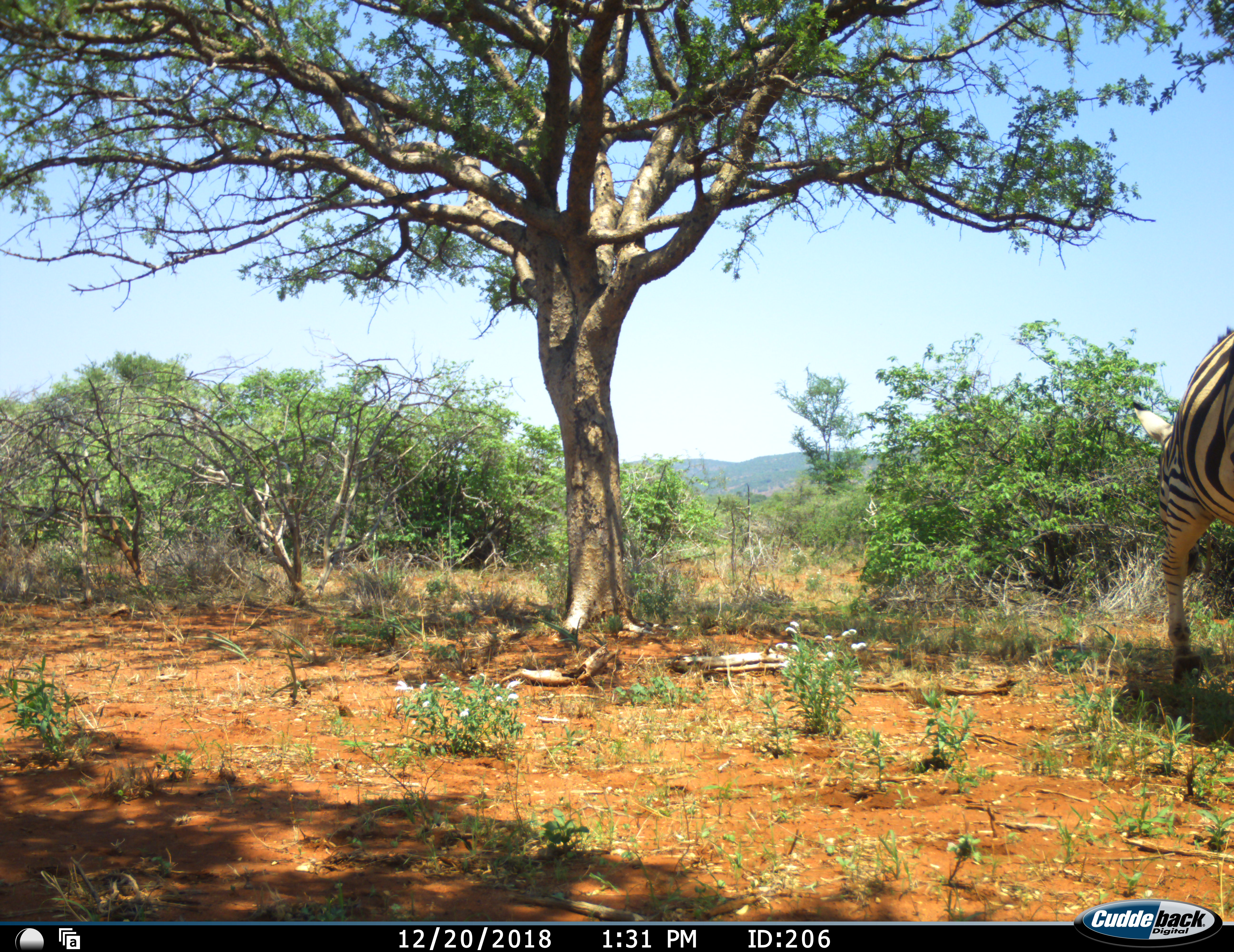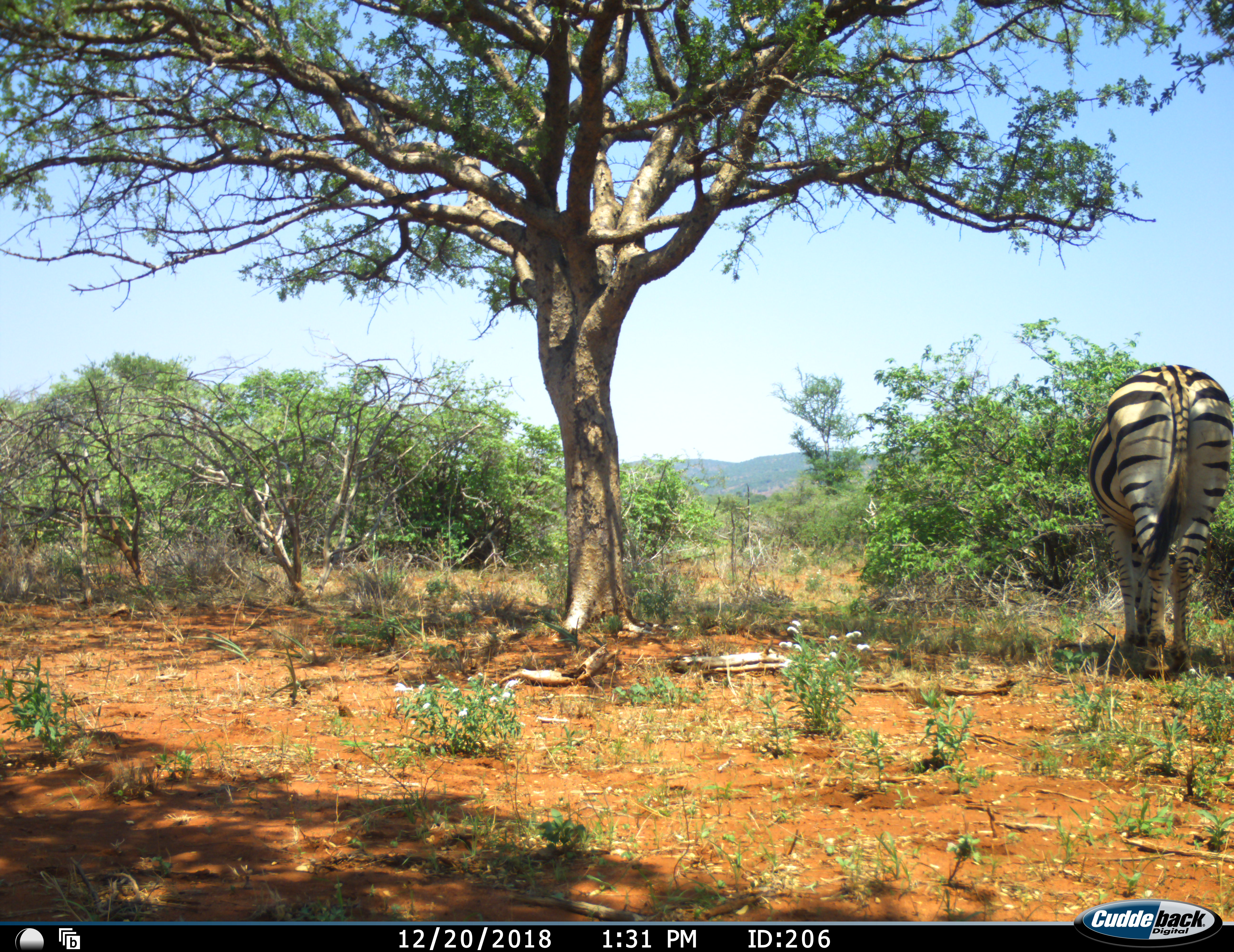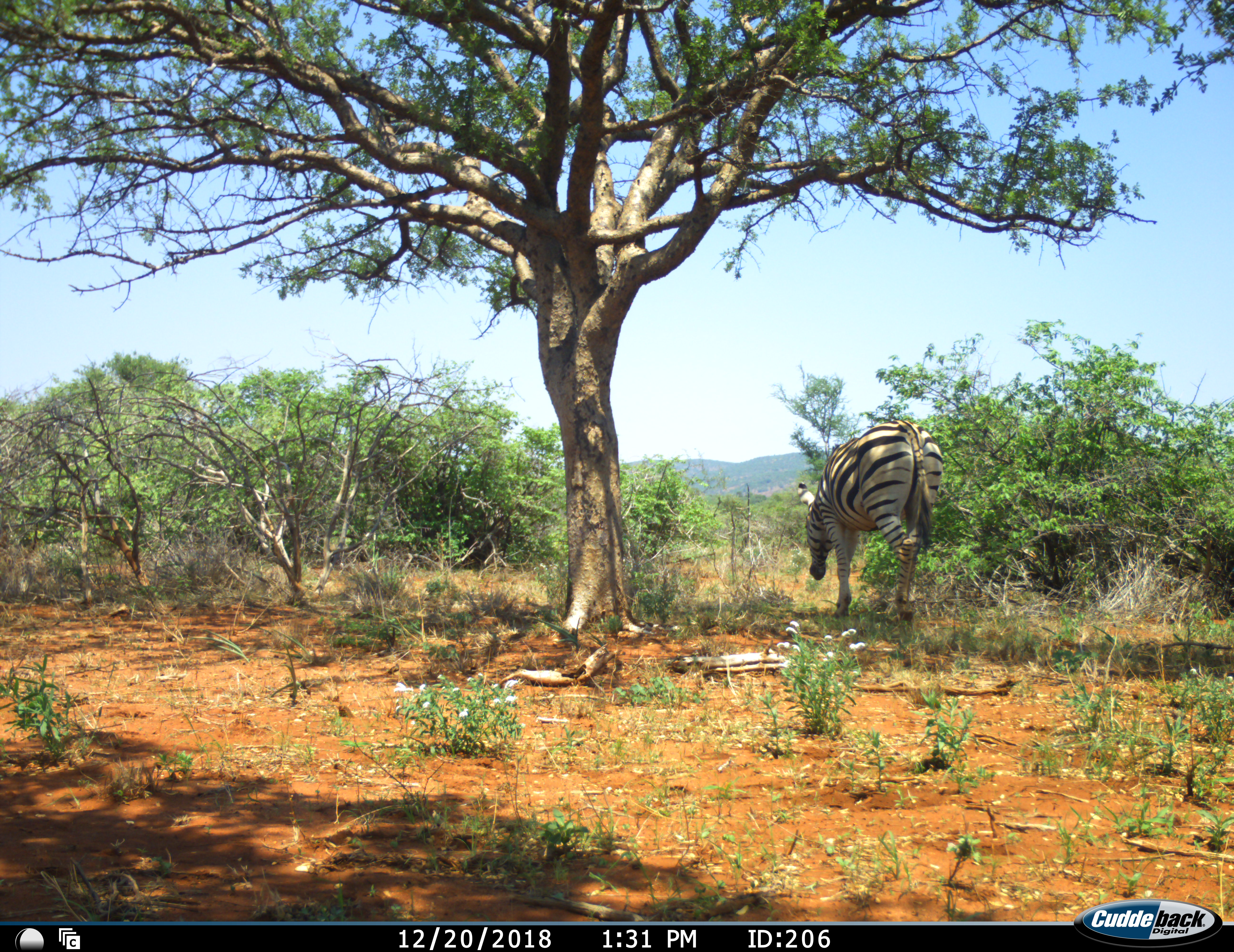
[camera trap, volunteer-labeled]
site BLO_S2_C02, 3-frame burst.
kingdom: Animalia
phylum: Chordata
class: Mammalia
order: Perissodactyla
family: Equidae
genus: Equus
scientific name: Equus quagga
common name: plains zebra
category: zebraplains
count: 1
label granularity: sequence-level